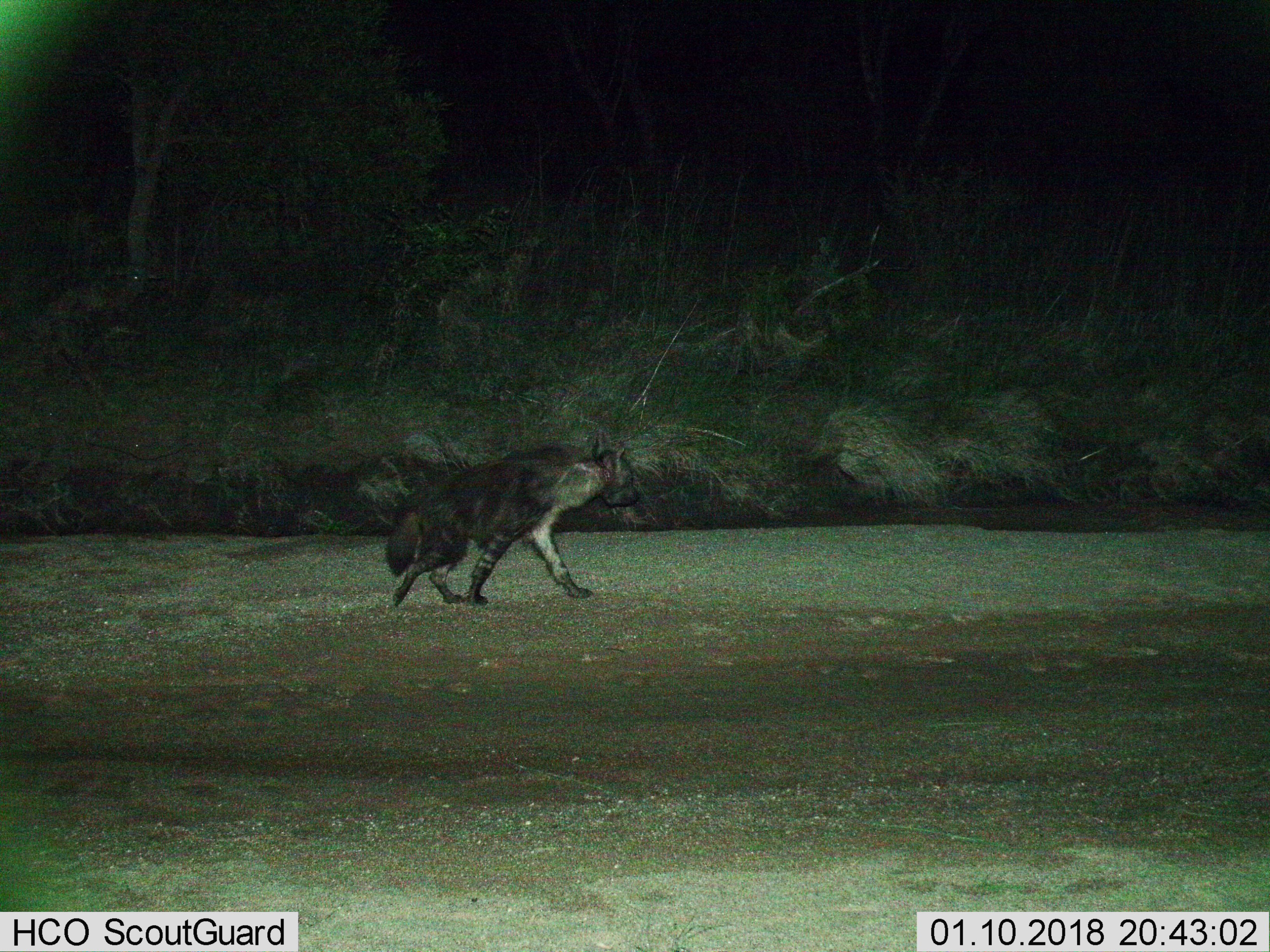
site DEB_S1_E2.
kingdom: Animalia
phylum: Chordata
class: Mammalia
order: Carnivora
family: Hyaenidae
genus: Parahyaena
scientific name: Parahyaena brunnea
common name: brown hyena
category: hyenabrown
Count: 1.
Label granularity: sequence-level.